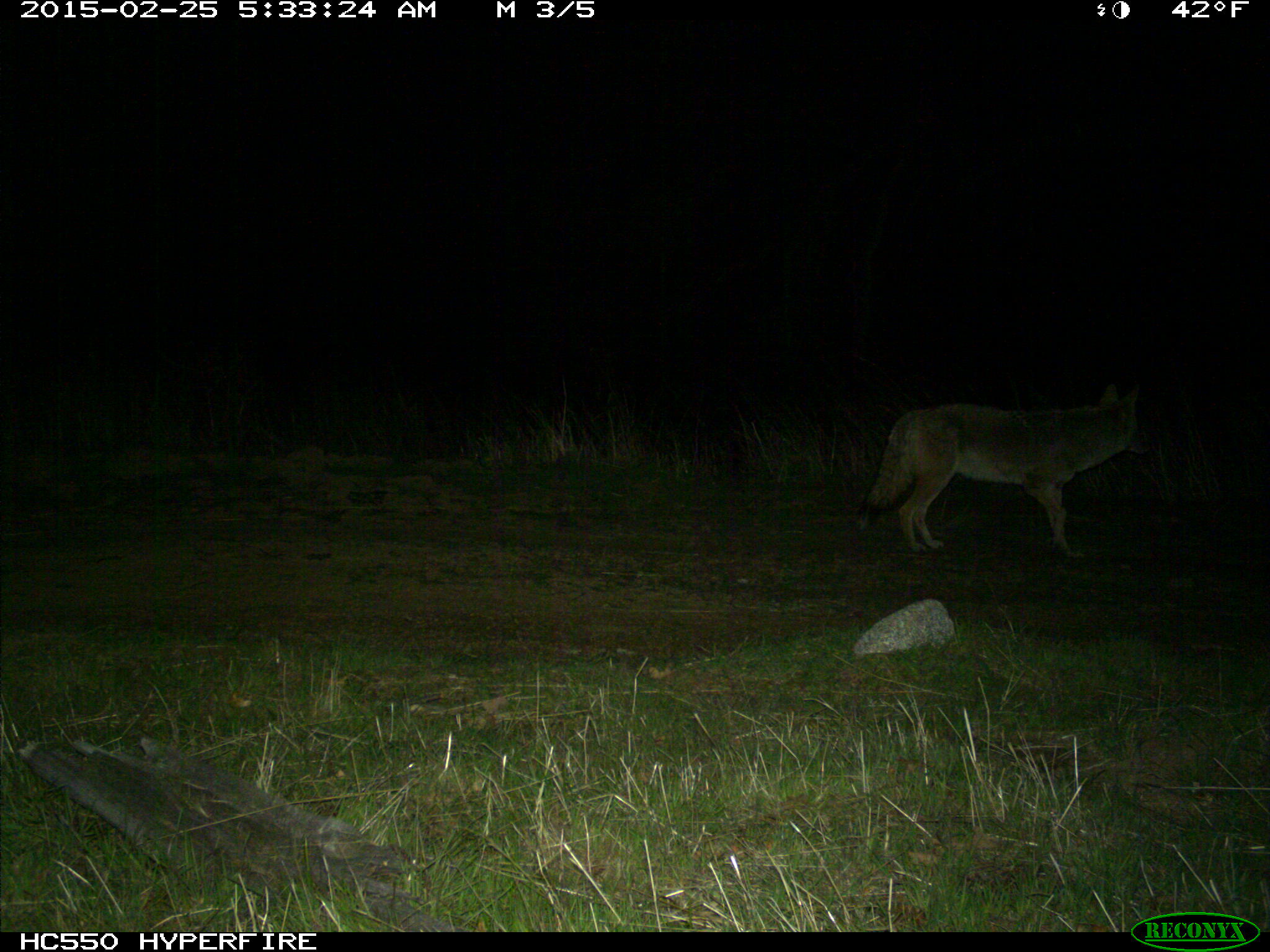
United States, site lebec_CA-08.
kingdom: Animalia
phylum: Chordata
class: Mammalia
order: Carnivora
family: Canidae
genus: Canis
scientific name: Canis latrans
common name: coyote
Canis latrans (coyote).